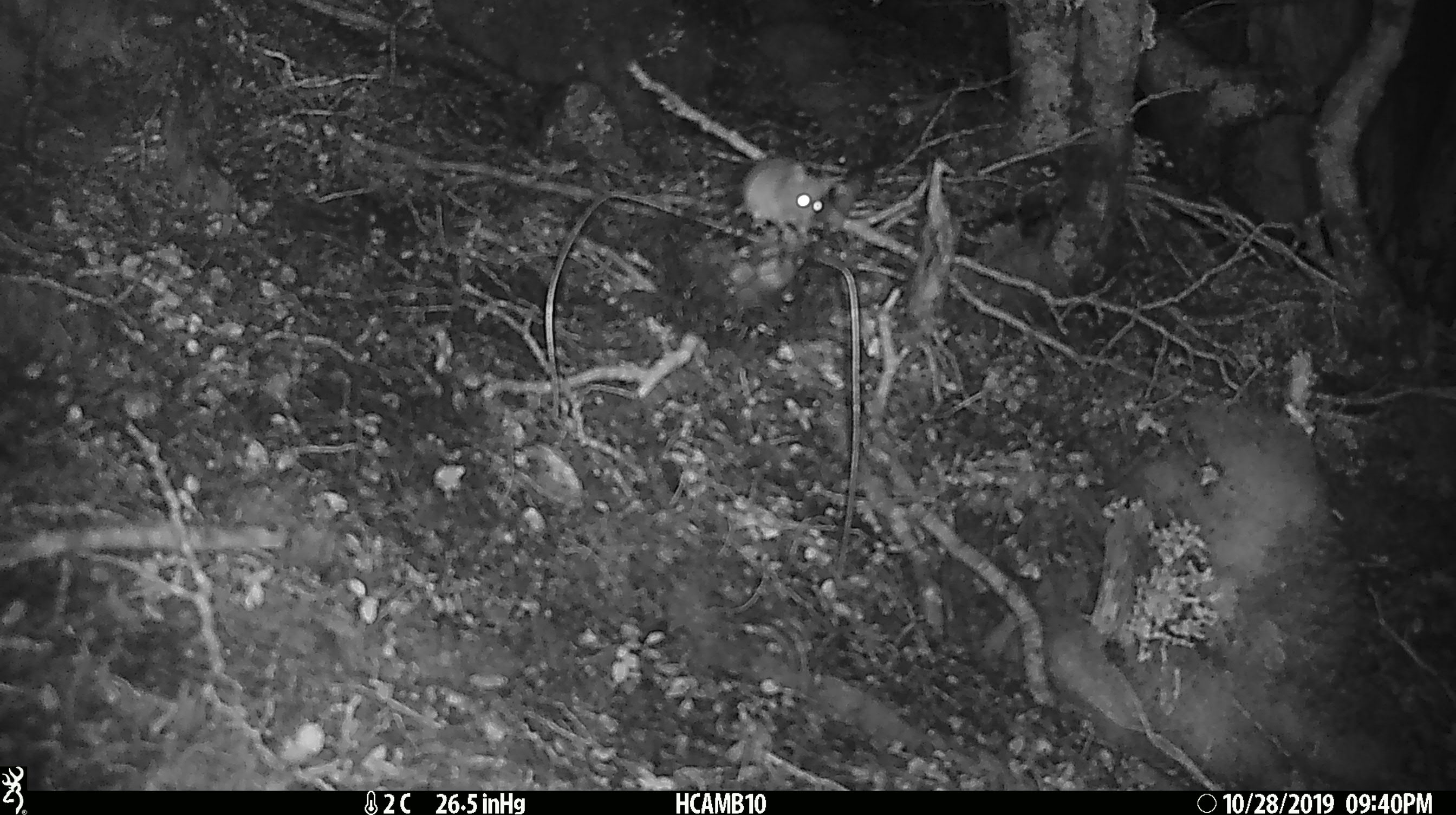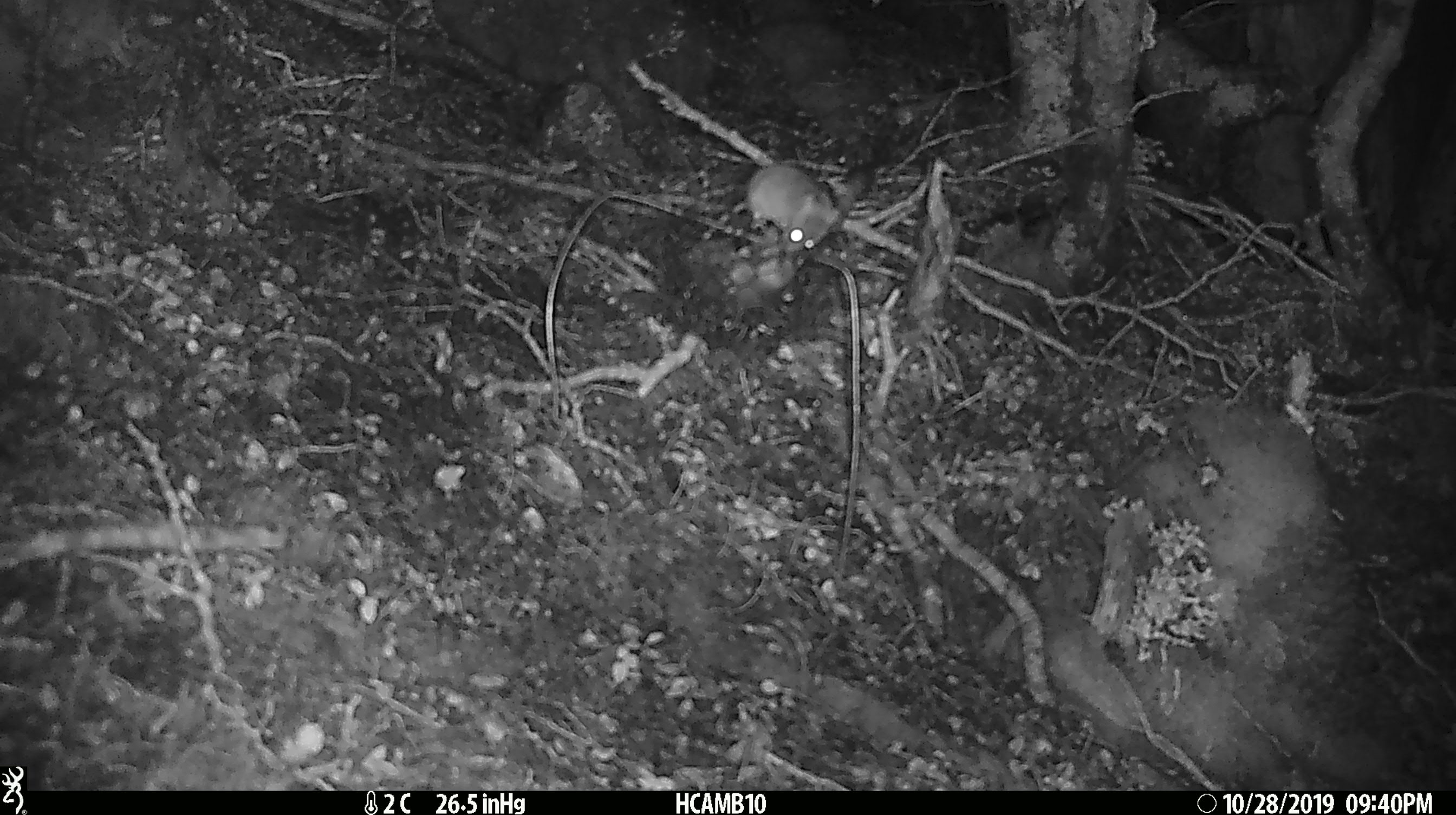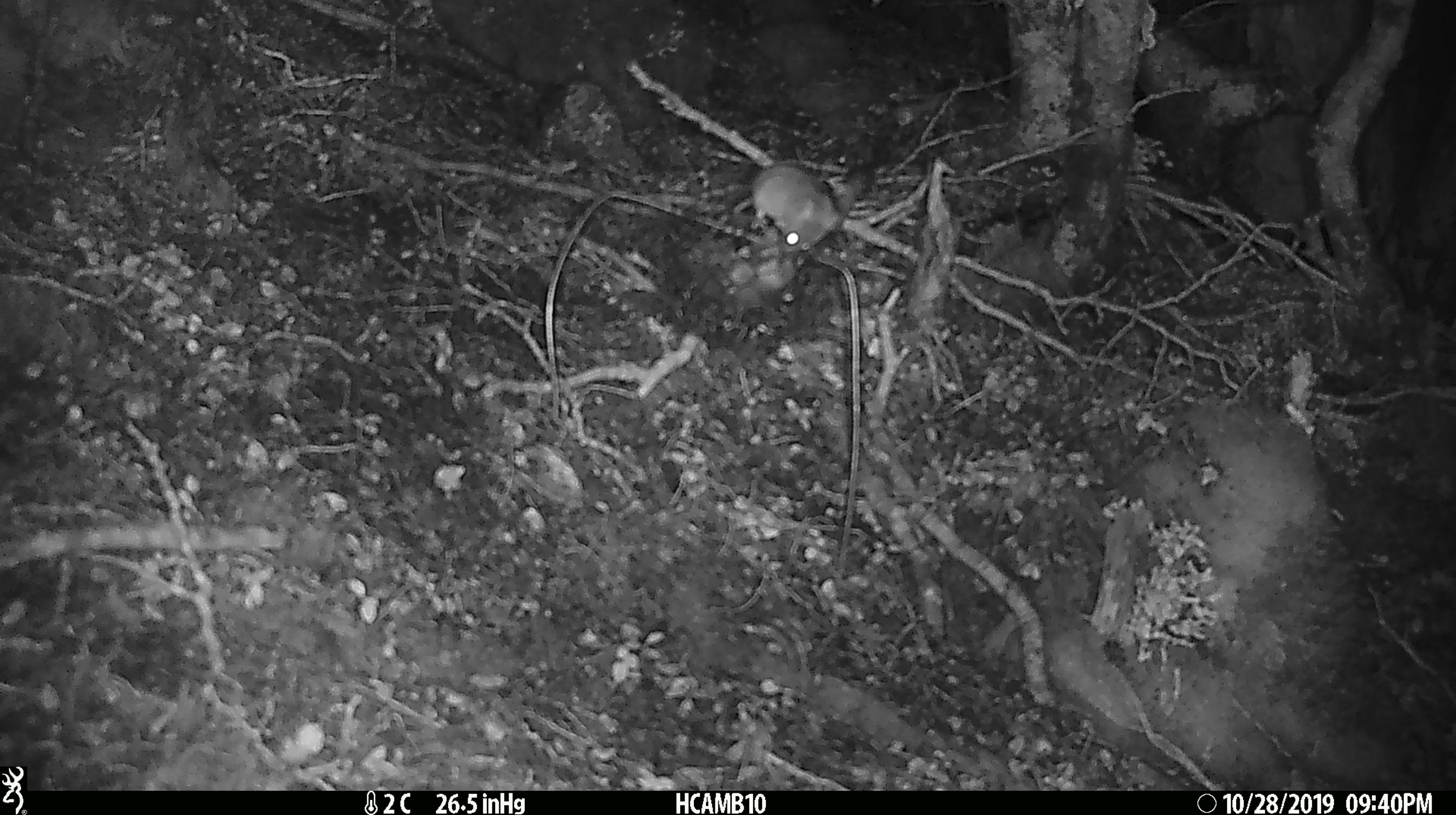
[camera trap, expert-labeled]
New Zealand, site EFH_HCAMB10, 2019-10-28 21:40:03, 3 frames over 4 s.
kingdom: Animalia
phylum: Chordata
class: Mammalia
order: Rodentia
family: Muridae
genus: Mus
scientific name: Mus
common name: mouse